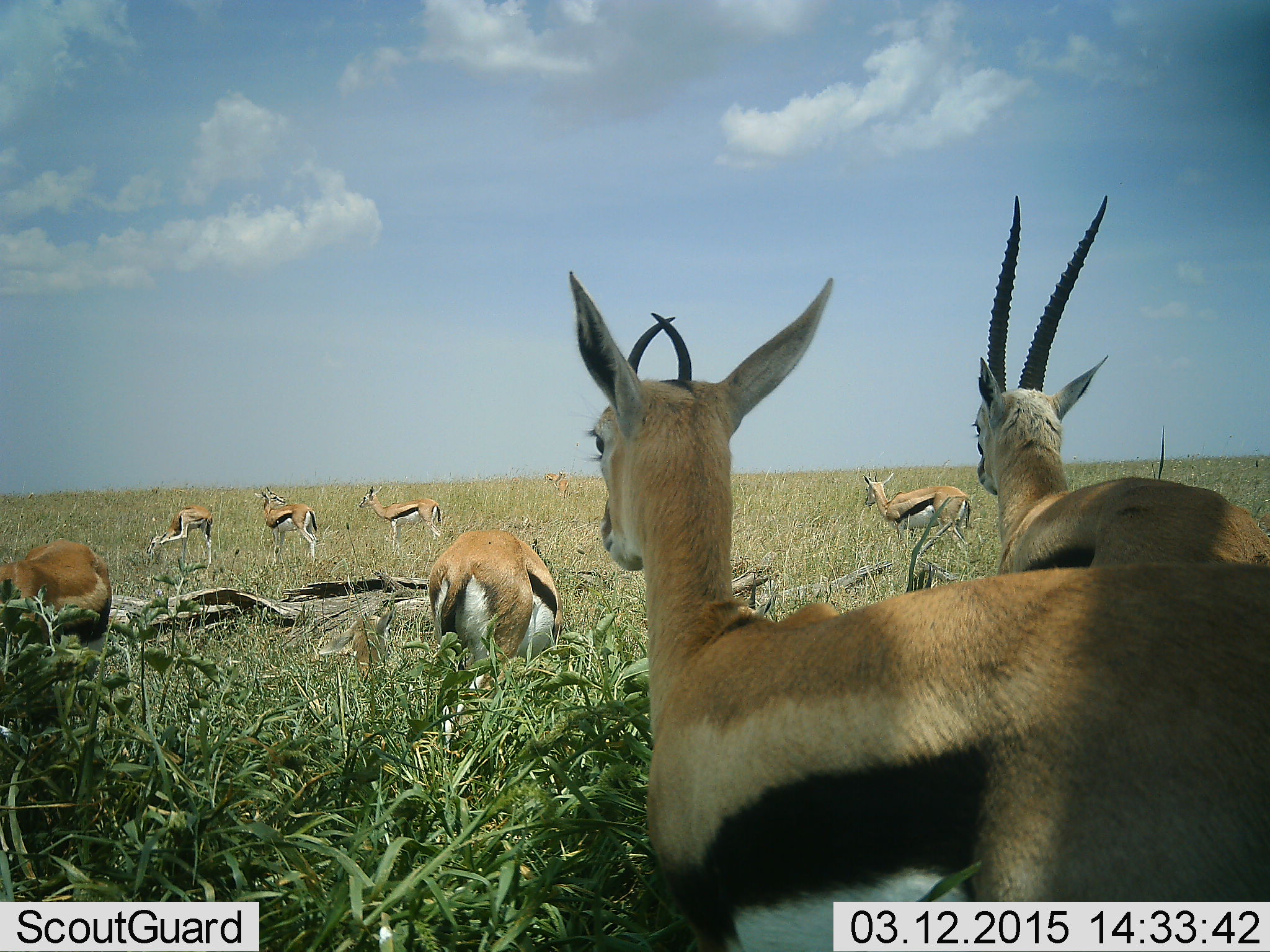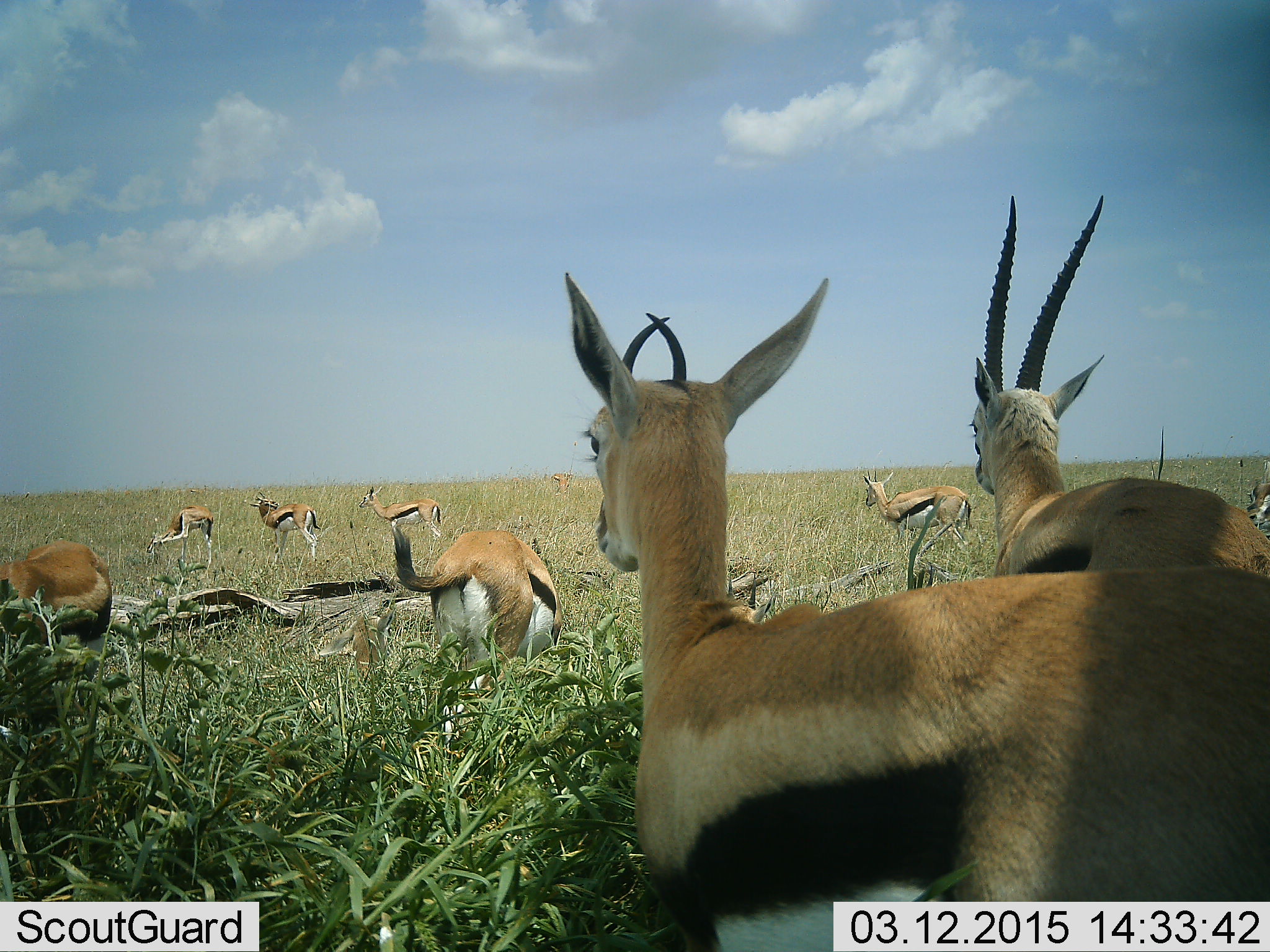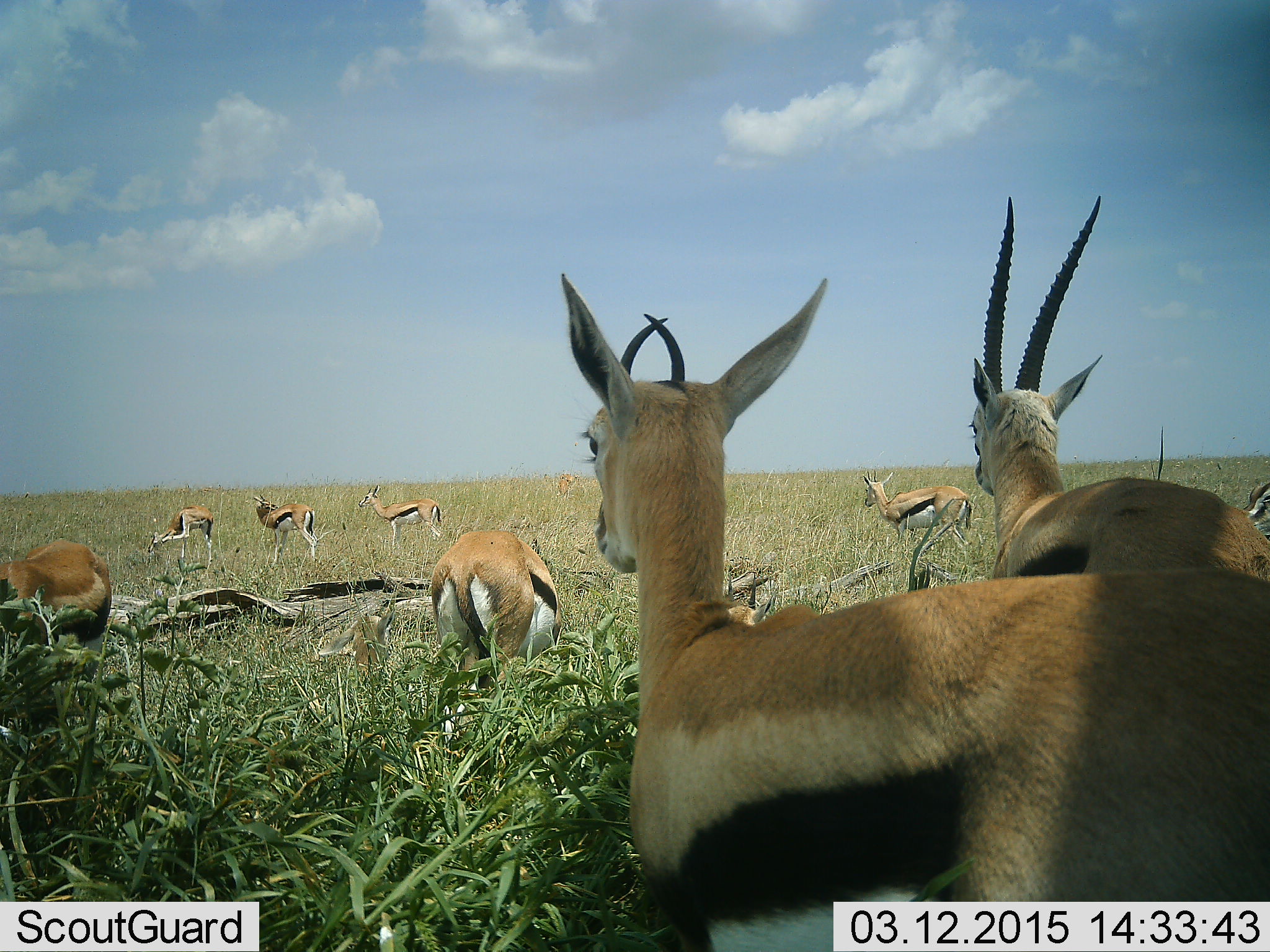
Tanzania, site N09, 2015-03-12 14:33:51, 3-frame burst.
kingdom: Animalia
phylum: Chordata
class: Mammalia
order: Artiodactyla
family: Bovidae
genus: Eudorcas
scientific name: Eudorcas thomsonii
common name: thomson's gazelle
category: gazellethomsons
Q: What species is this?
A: Gazellethomsons (thomson's gazelle) (Eudorcas thomsonii).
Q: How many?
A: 9.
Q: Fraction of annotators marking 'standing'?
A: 100%.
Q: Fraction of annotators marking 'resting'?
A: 10%.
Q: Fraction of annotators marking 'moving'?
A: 20%.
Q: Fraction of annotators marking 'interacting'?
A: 10%.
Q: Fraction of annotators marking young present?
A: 0%.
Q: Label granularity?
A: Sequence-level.